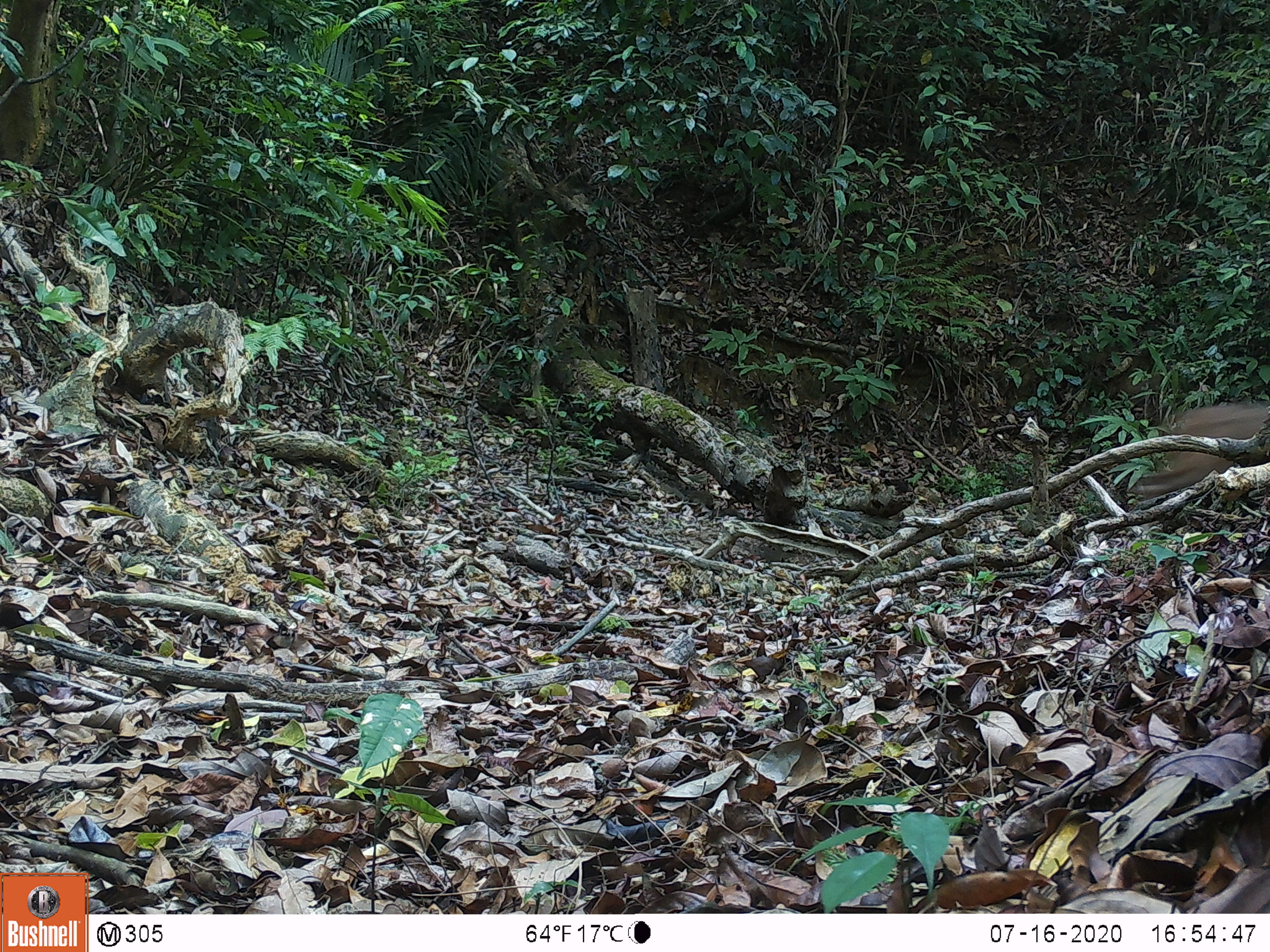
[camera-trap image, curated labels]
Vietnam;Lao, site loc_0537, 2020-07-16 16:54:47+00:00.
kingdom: Animalia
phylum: Chordata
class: Mammalia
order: Artiodactyla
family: Cervidae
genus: Muntiacus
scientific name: Muntiacus vuquangensis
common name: large-antlered muntjac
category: large antlered muntjac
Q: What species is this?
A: Large antlered muntjac (large-antlered muntjac) (Muntiacus vuquangensis).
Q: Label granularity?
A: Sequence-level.